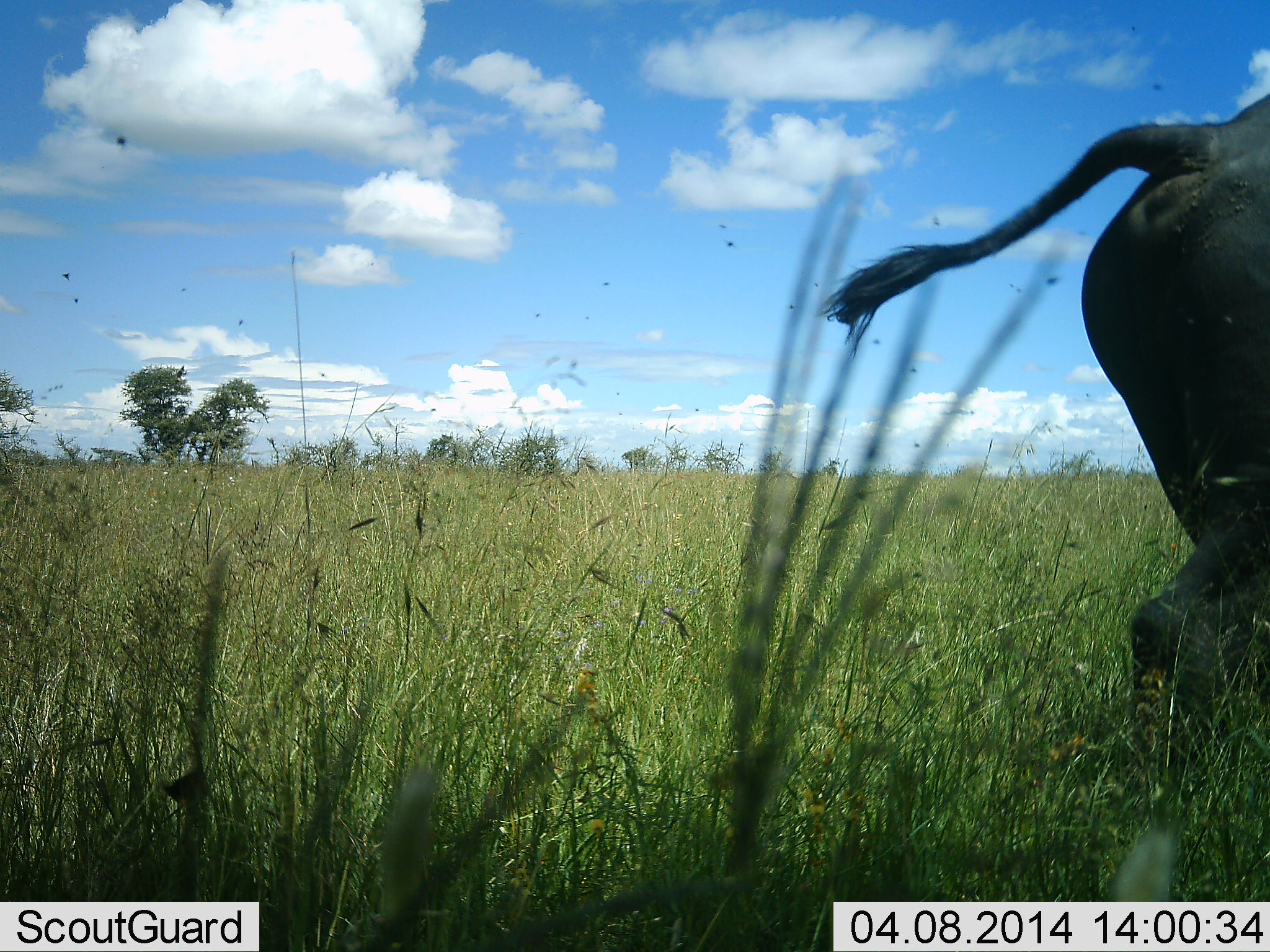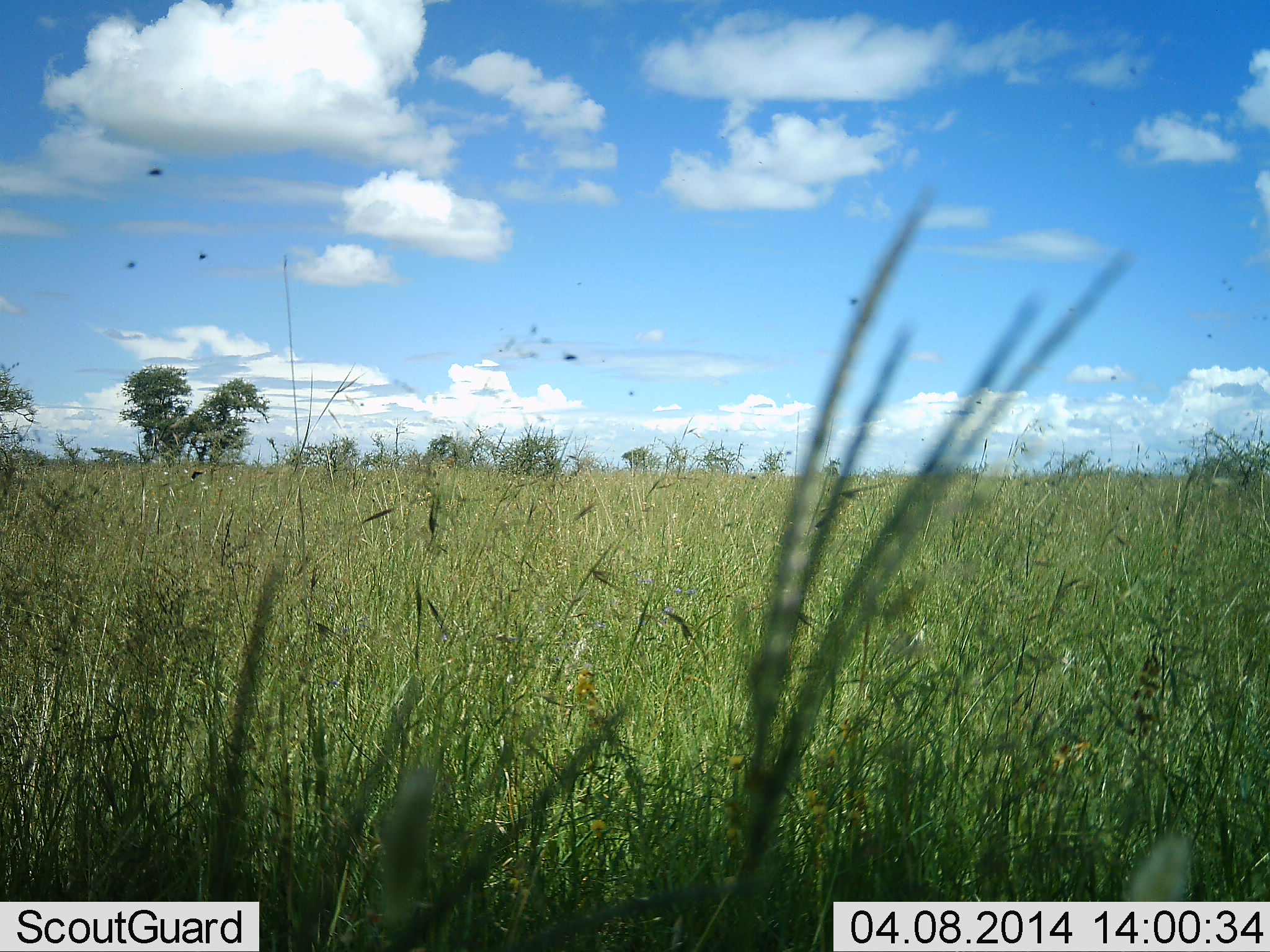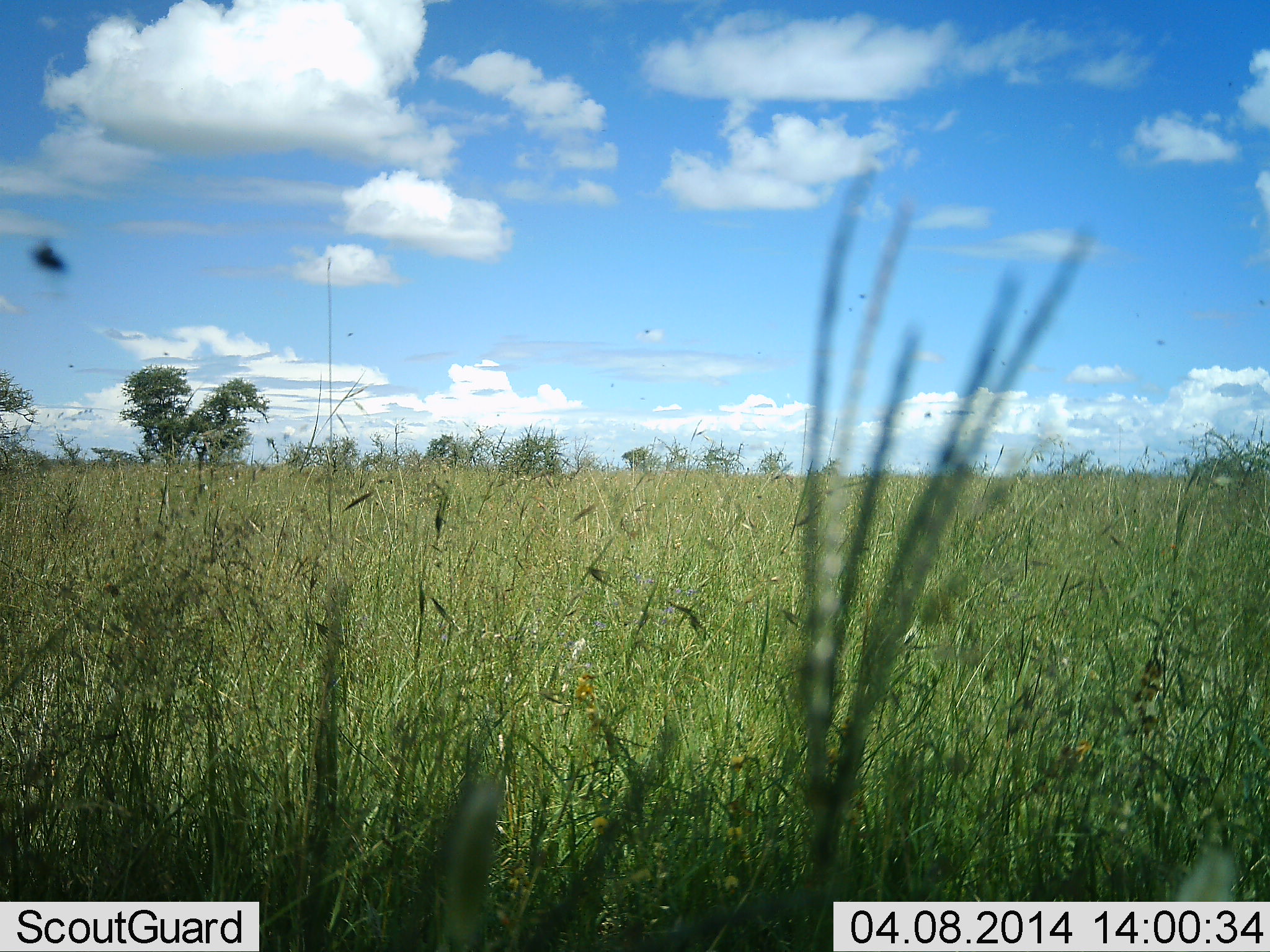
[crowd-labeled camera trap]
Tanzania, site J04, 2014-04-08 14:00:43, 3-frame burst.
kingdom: Animalia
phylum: Chordata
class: Mammalia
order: Artiodactyla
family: Bovidae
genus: Syncerus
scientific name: Syncerus caffer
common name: cape buffalo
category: buffalo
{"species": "buffalo (cape buffalo) (Syncerus caffer)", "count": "1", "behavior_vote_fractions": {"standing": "0%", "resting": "0%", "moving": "100%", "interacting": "0%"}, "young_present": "0%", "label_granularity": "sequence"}